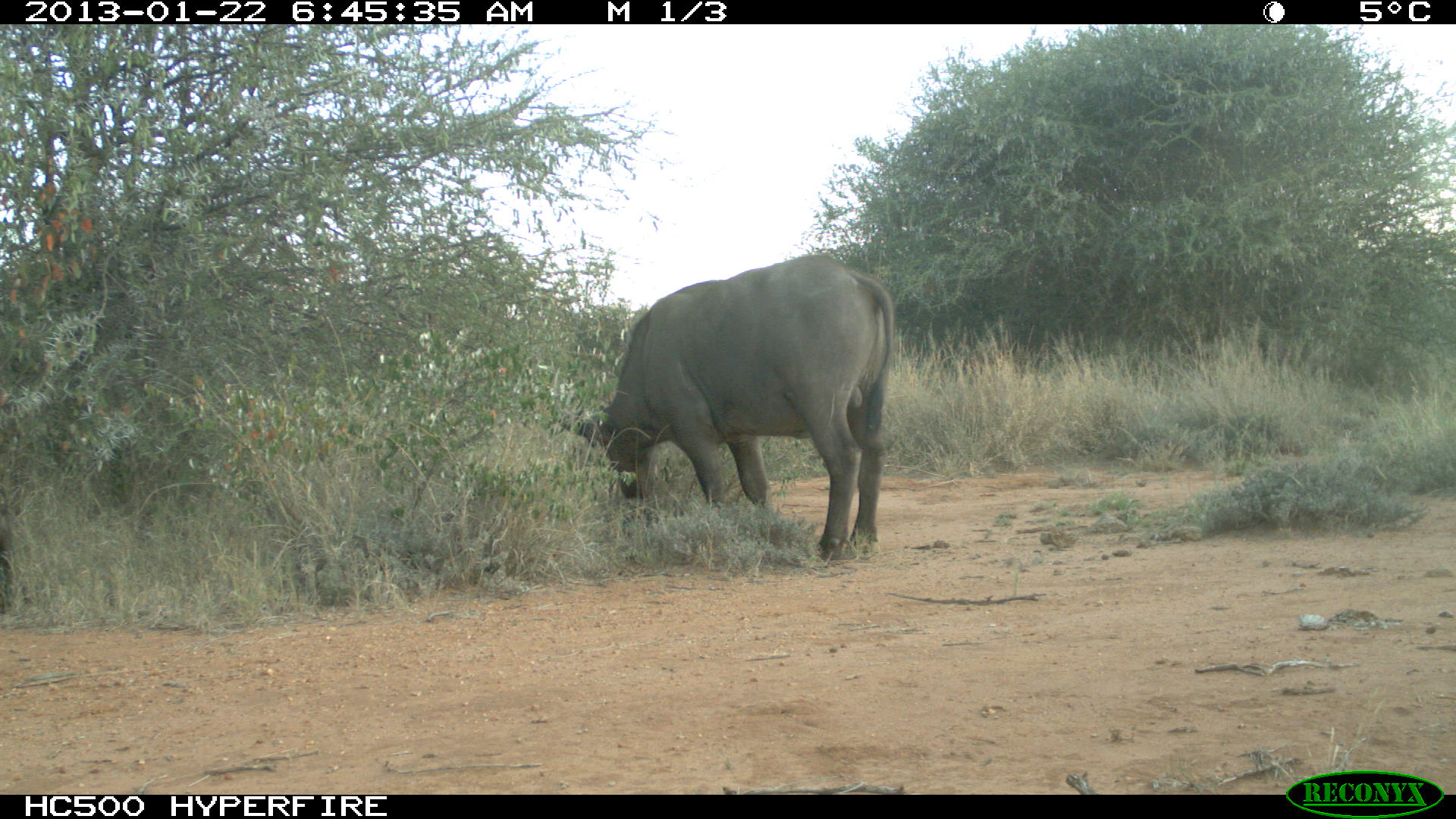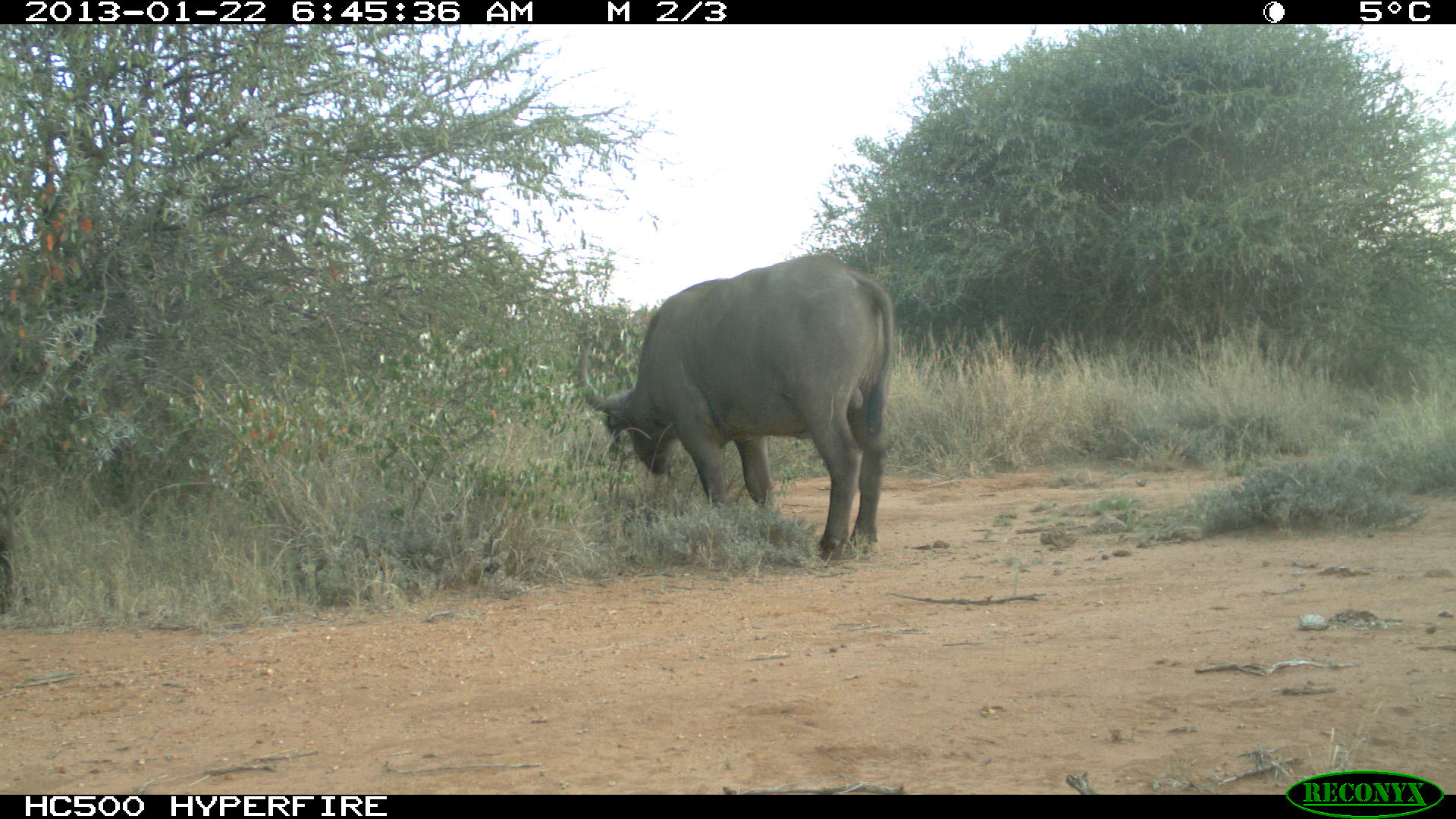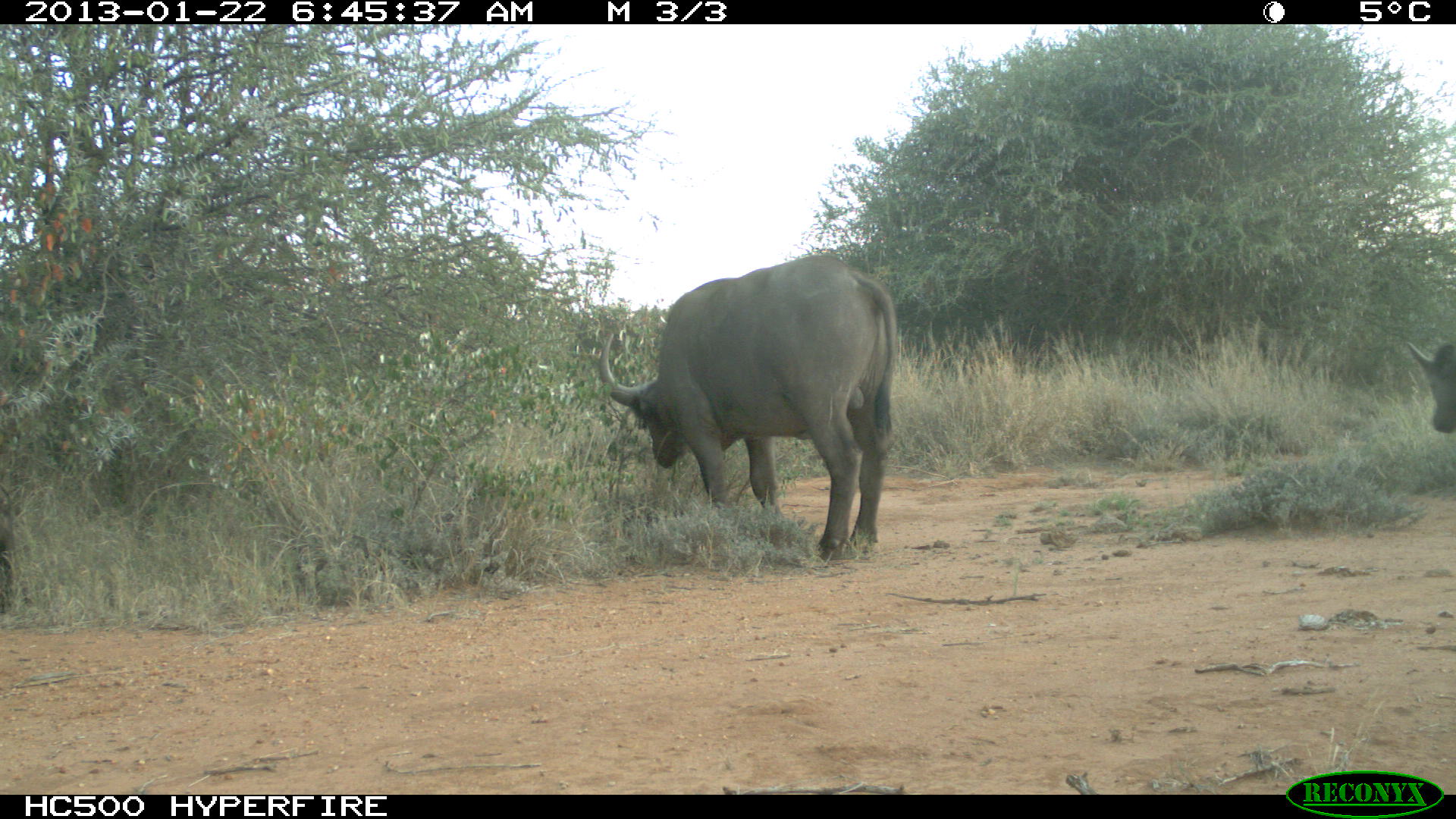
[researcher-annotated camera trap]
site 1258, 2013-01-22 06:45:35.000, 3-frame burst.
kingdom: Animalia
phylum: Chordata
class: Mammalia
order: Artiodactyla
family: Bovidae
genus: Syncerus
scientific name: Syncerus caffer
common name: african buffalo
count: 1